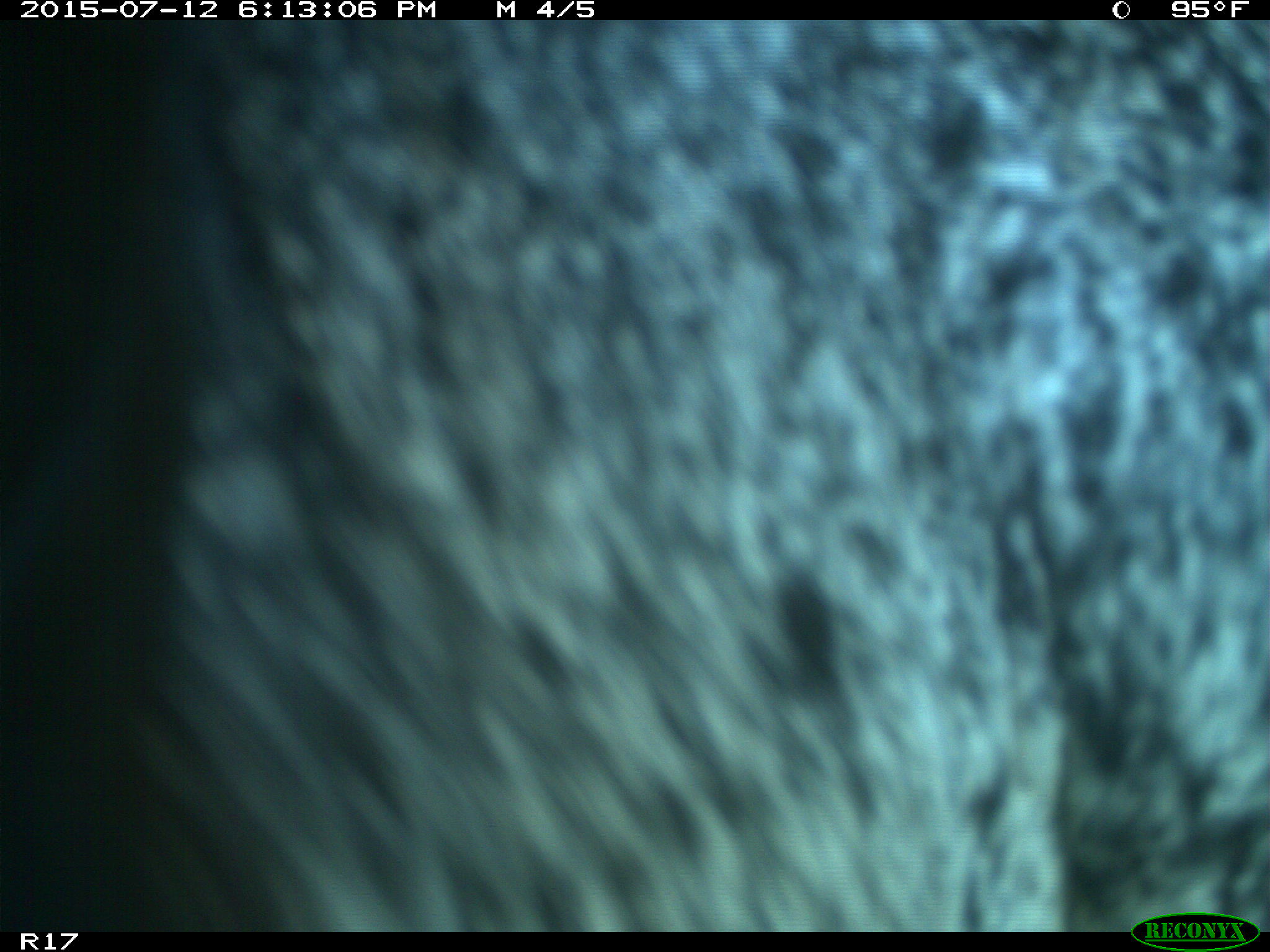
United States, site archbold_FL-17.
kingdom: Animalia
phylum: Chordata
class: Mammalia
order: Artiodactyla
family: Bovidae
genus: Bos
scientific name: Bos taurus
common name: domestic cow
Bos taurus (domestic cow).